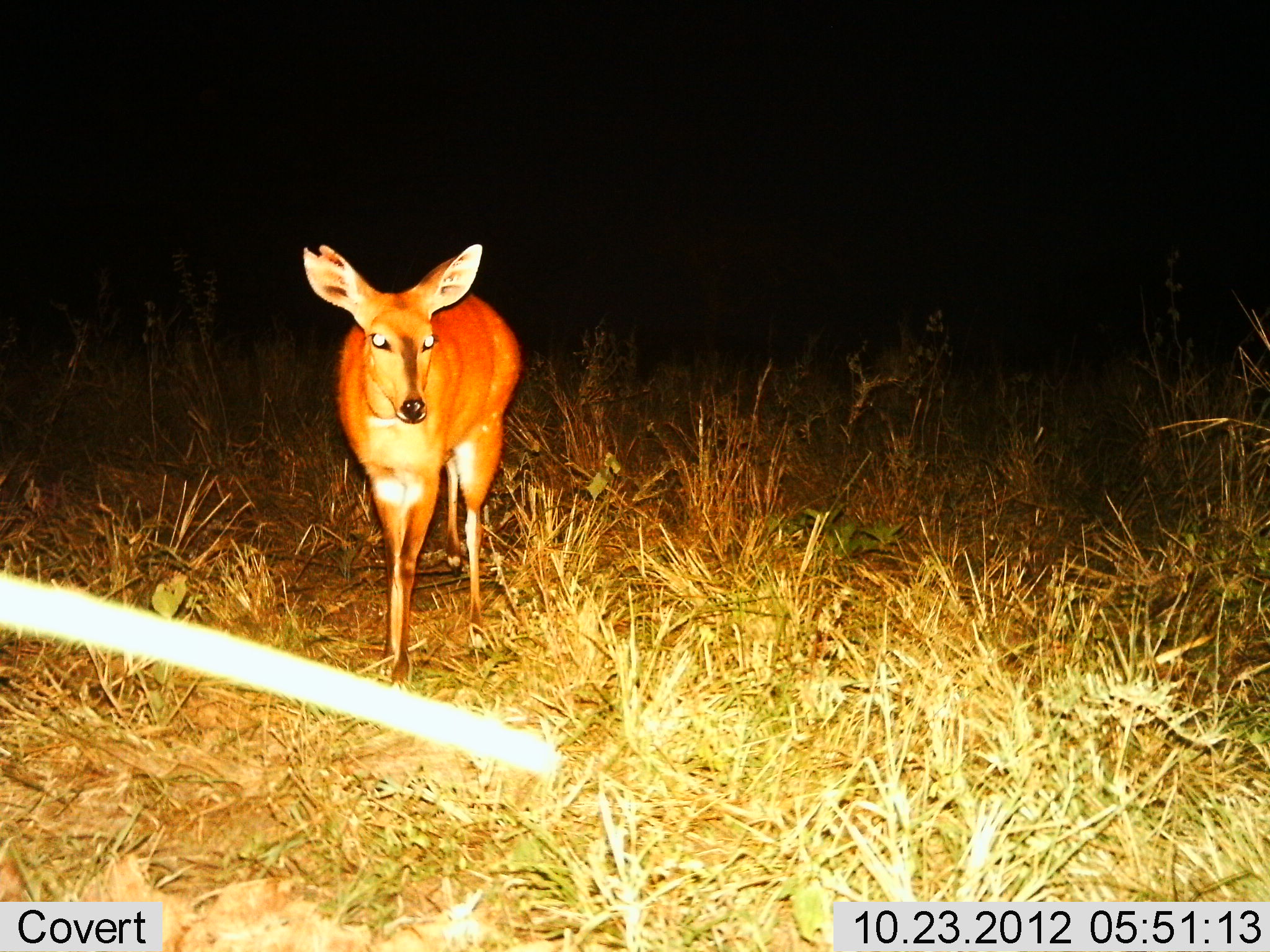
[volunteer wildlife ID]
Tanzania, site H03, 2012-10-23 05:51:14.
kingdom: Animalia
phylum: Chordata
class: Mammalia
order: Artiodactyla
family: Bovidae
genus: Redunca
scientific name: Redunca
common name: reedbuck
Reedbuck (Redunca), count 1. Behavior (volunteer vote fractions): standing 70%, resting 0%, moving 30%, interacting 0%. Young present (vote fraction): 0%. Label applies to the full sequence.